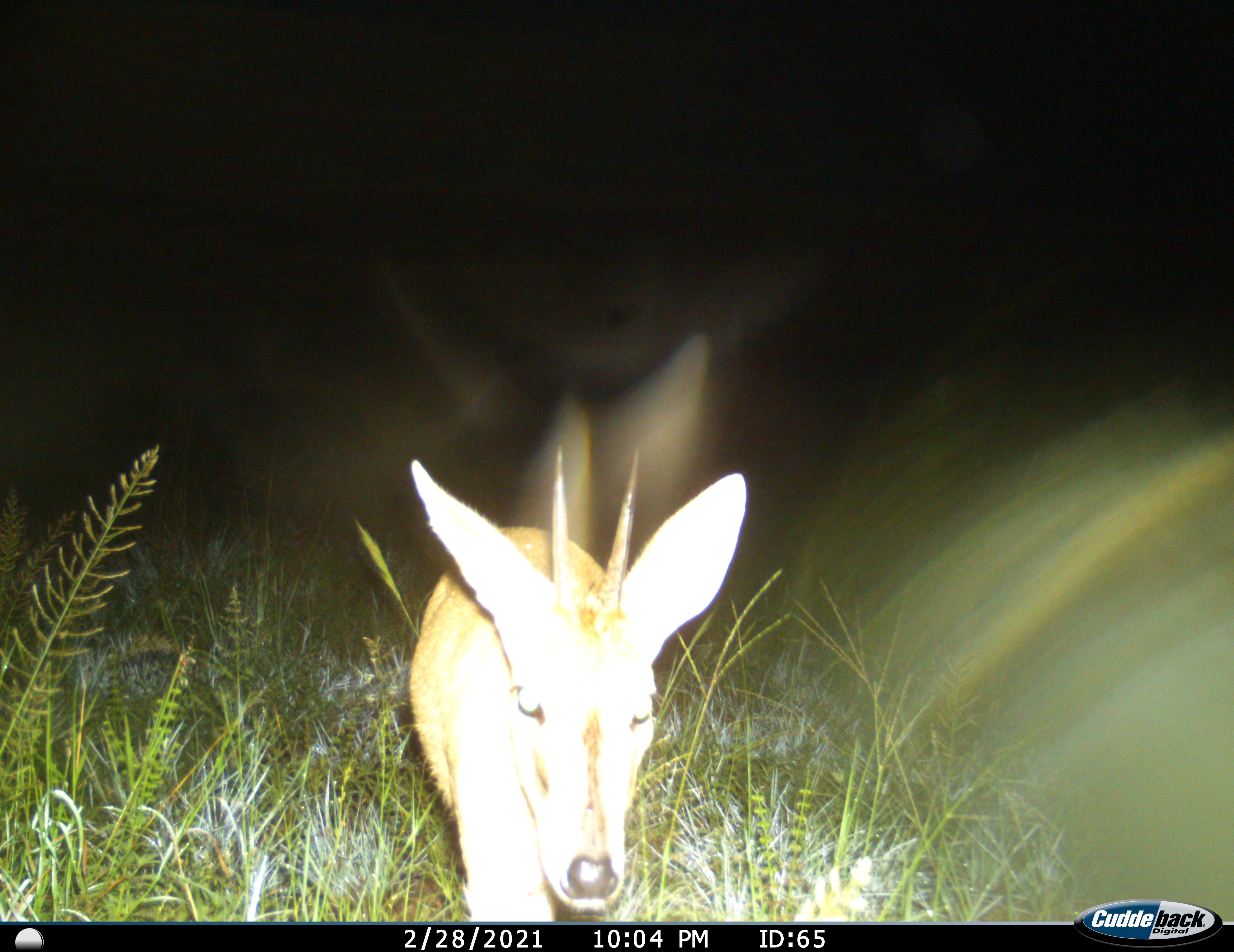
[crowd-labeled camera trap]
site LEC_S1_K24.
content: unidentified animal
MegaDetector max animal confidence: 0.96